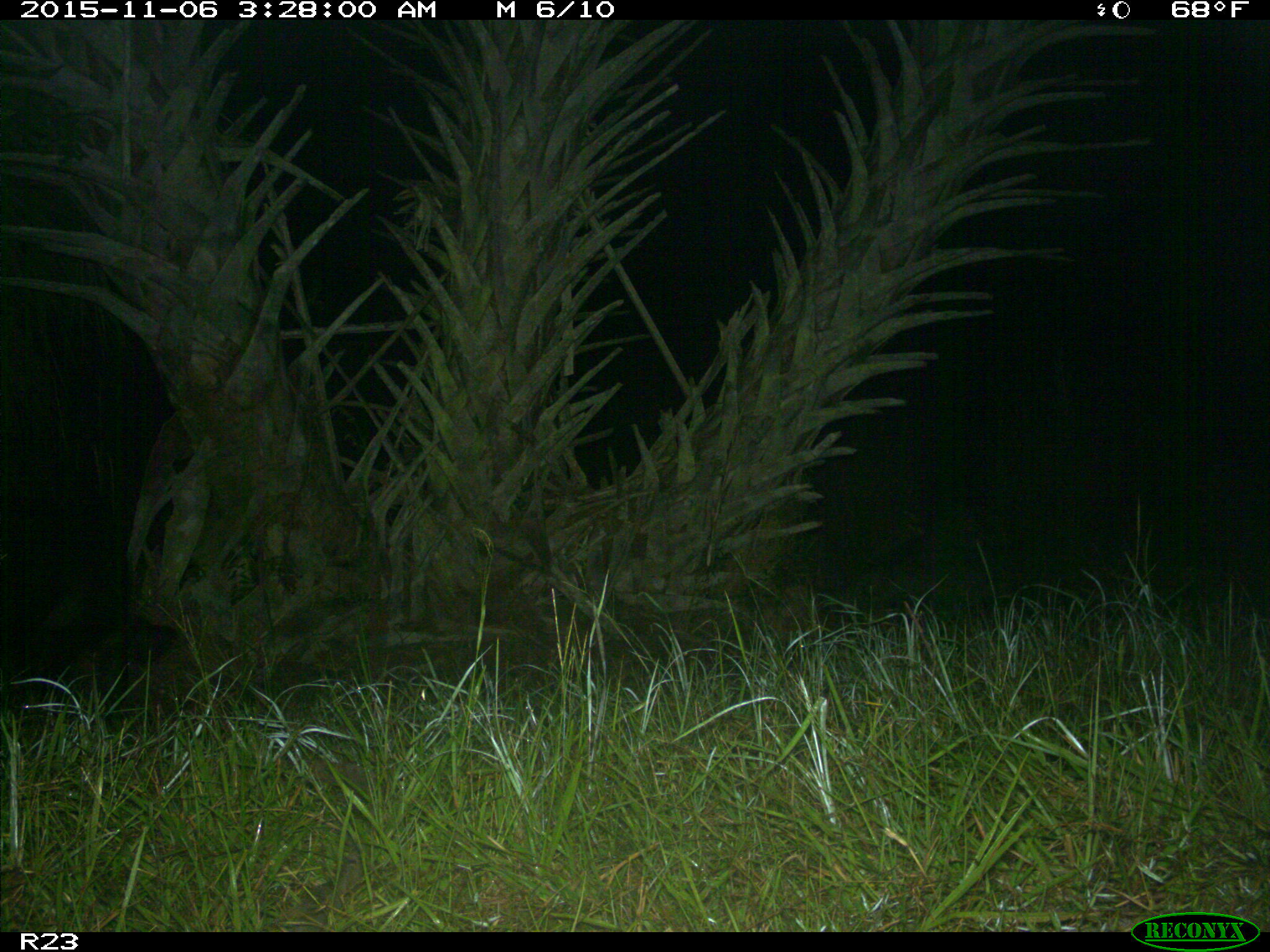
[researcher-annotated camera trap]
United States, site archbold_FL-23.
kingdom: Animalia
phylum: Chordata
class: Mammalia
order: Artiodactyla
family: Suidae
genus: Sus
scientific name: Sus scrofa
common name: wild boar